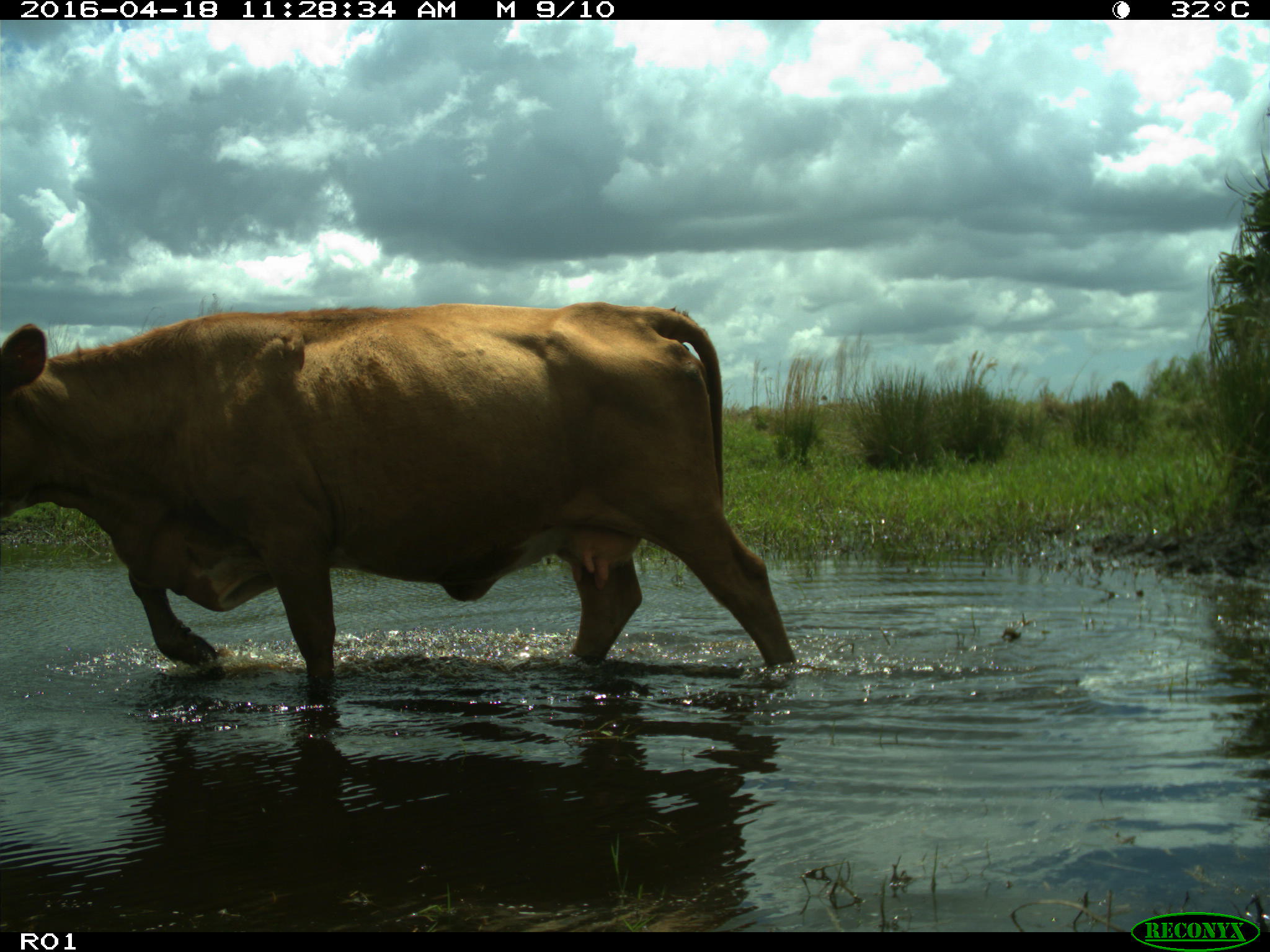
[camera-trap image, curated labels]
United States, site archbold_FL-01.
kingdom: Animalia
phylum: Chordata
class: Mammalia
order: Artiodactyla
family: Bovidae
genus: Bos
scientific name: Bos taurus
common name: domestic cow